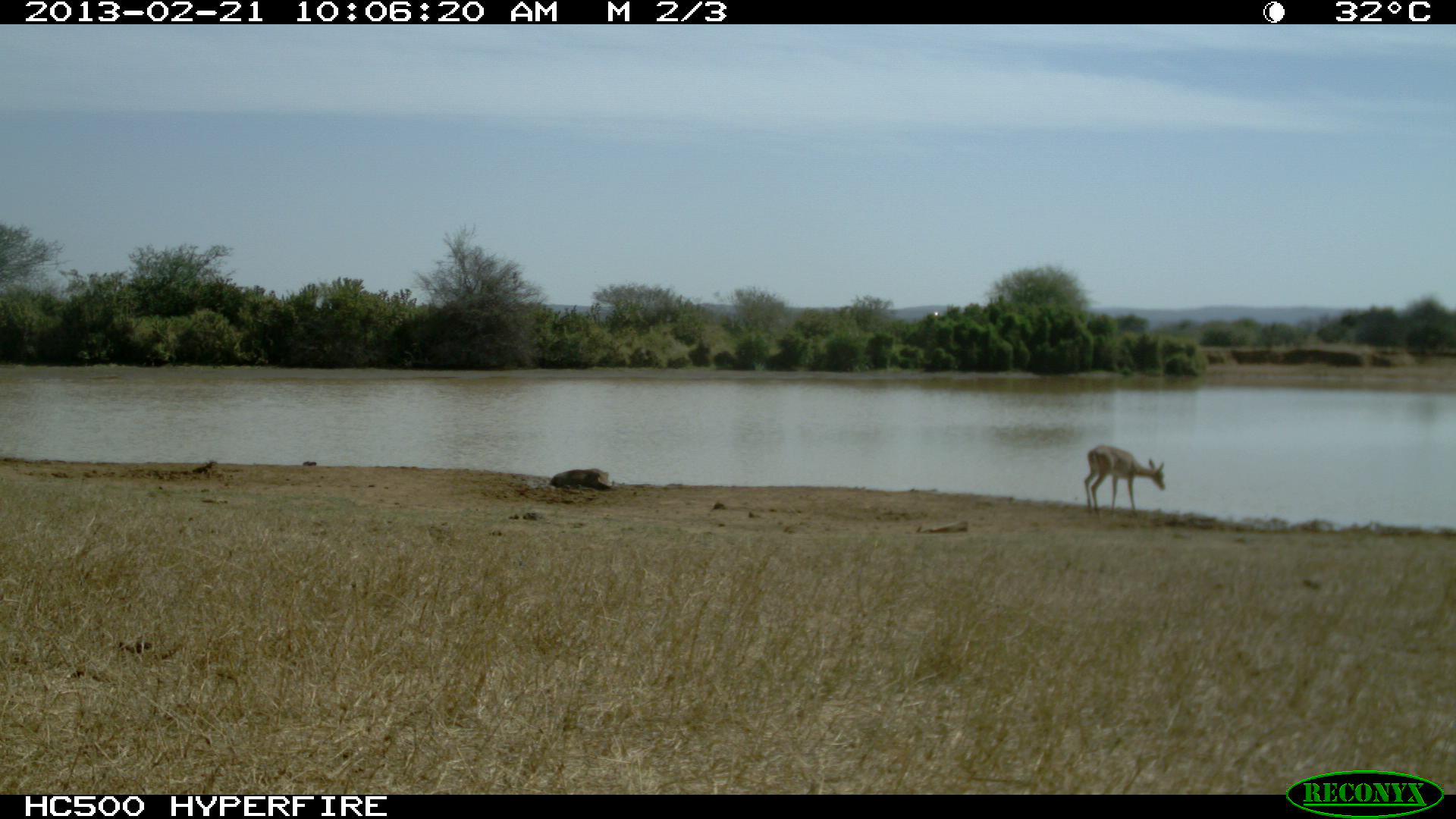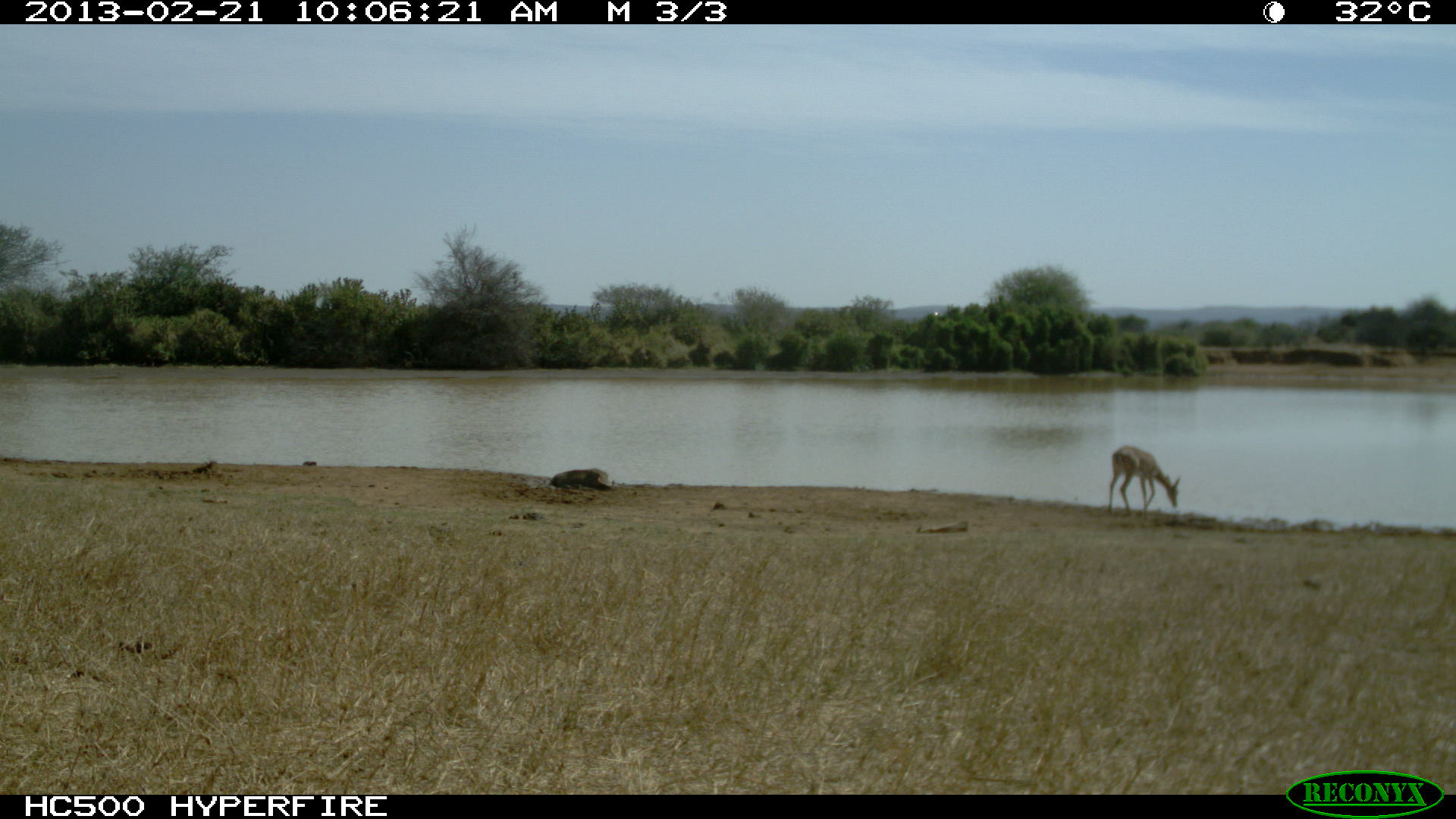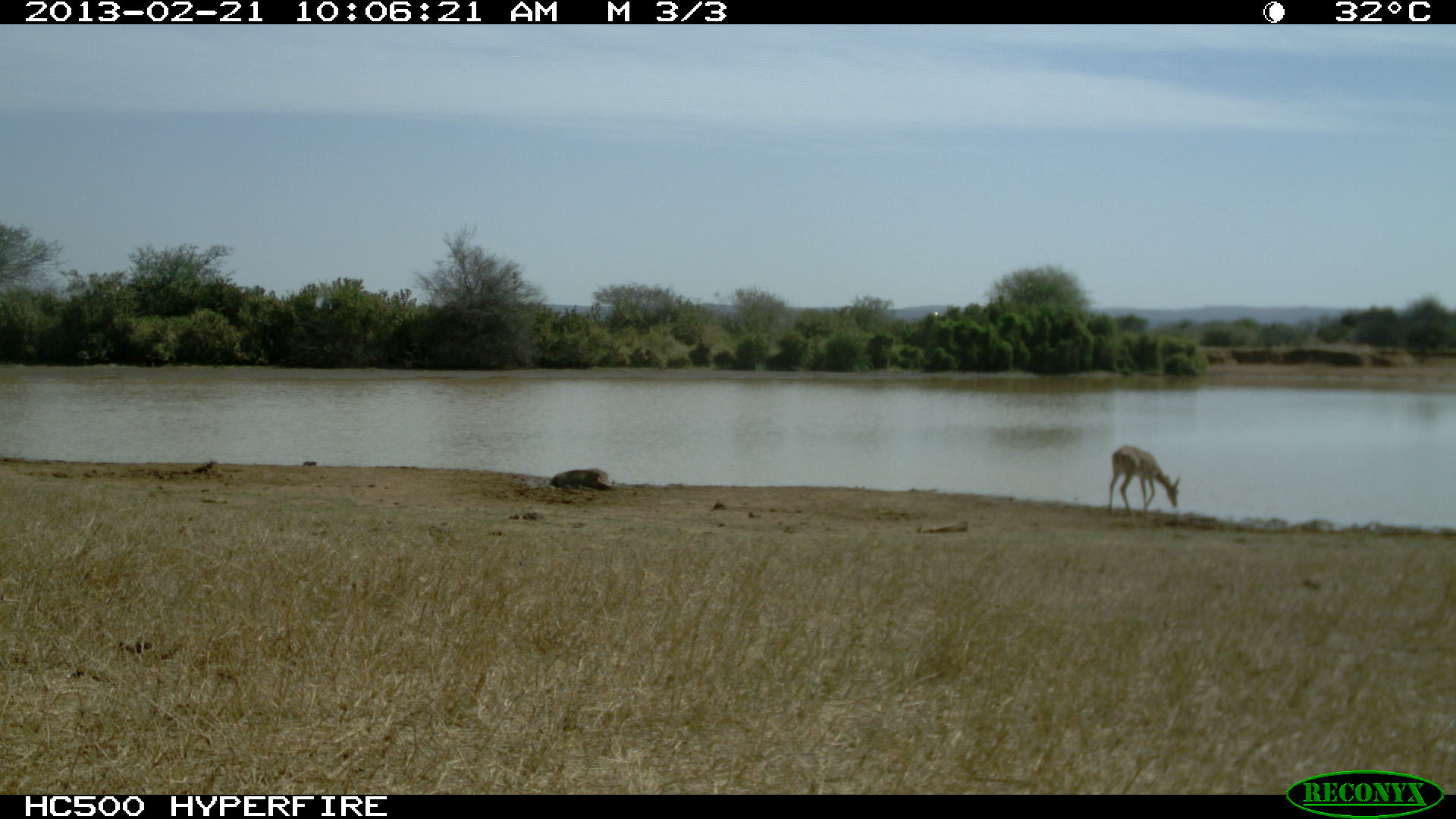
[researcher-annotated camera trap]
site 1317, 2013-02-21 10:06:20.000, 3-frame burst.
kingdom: Animalia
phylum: Chordata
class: Mammalia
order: Artiodactyla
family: Bovidae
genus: Aepyceros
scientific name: Aepyceros melampus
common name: impala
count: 1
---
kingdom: Animalia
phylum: Chordata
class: Mammalia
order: Artiodactyla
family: Suidae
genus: Phacochoerus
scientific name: Phacochoerus africanus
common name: common warthog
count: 1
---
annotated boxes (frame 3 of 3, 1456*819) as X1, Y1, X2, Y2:
phacochoerus africanus: 1108, 445, 1180, 514